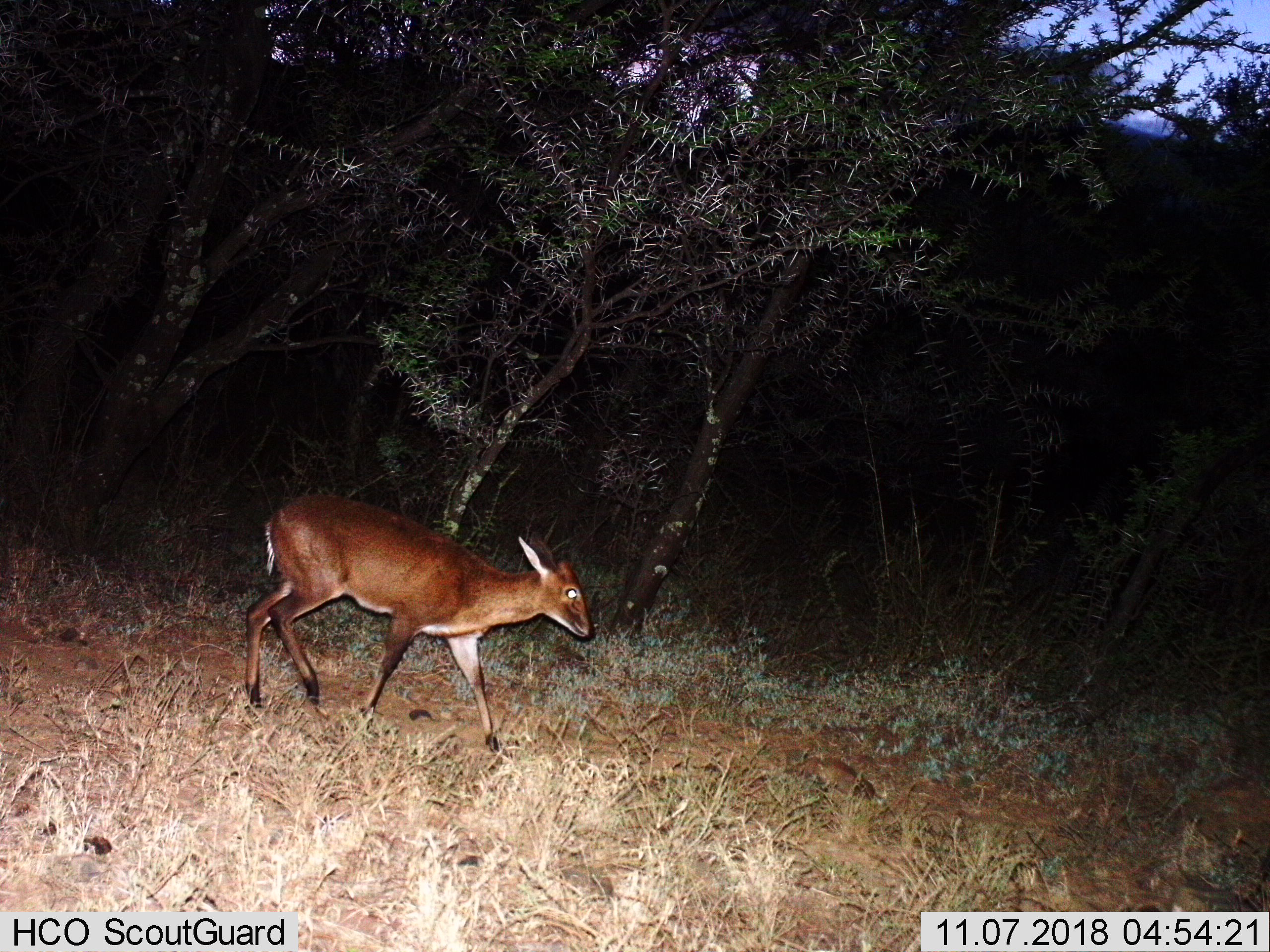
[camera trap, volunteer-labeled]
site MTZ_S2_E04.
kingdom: Animalia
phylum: Chordata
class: Mammalia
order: Artiodactyla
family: Bovidae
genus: Sylvicapra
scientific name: Sylvicapra grimmia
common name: common duiker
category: duikercommongrey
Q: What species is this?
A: Duikercommongrey (common duiker) (Sylvicapra grimmia).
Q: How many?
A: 1.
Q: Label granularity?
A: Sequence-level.